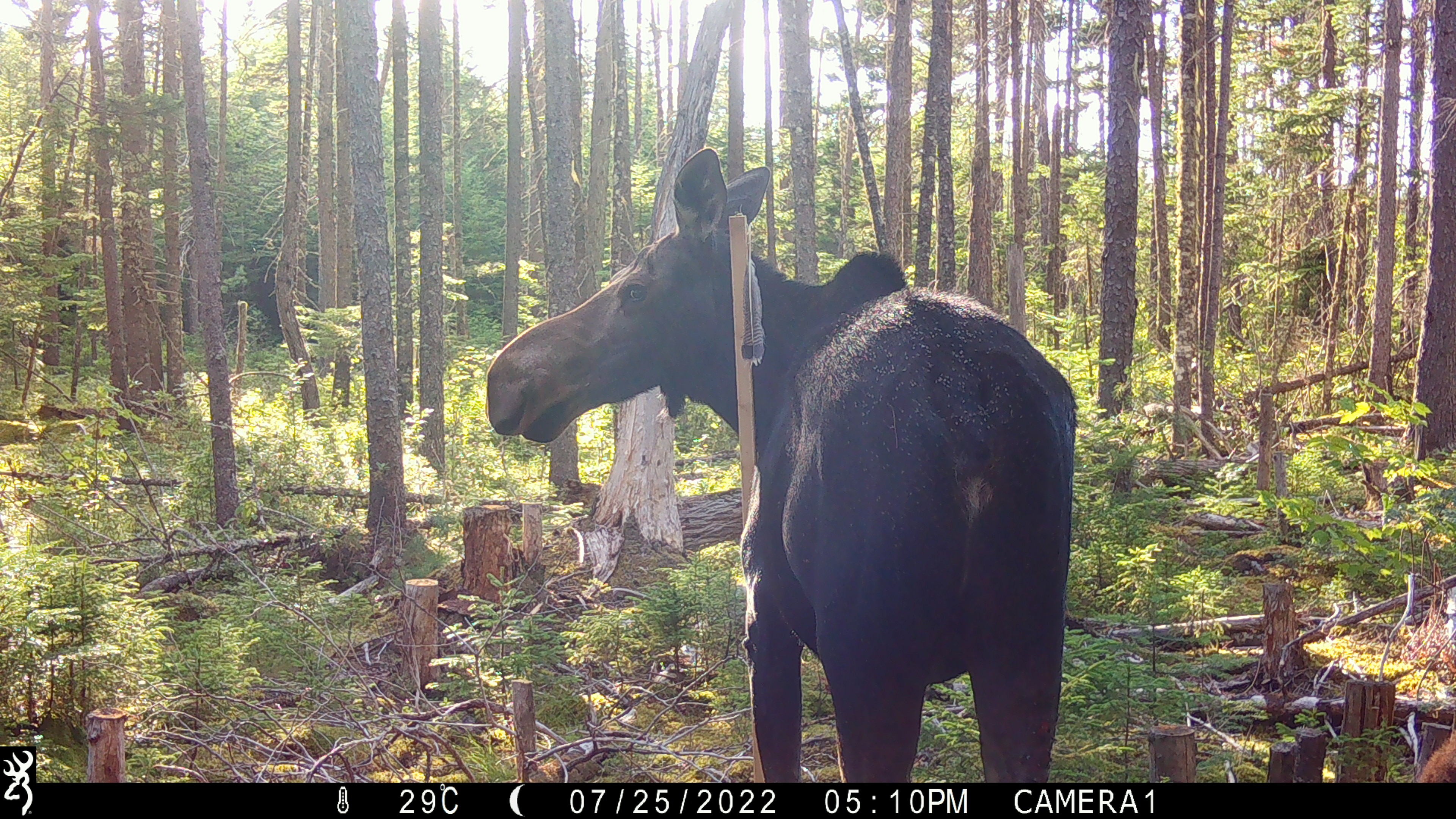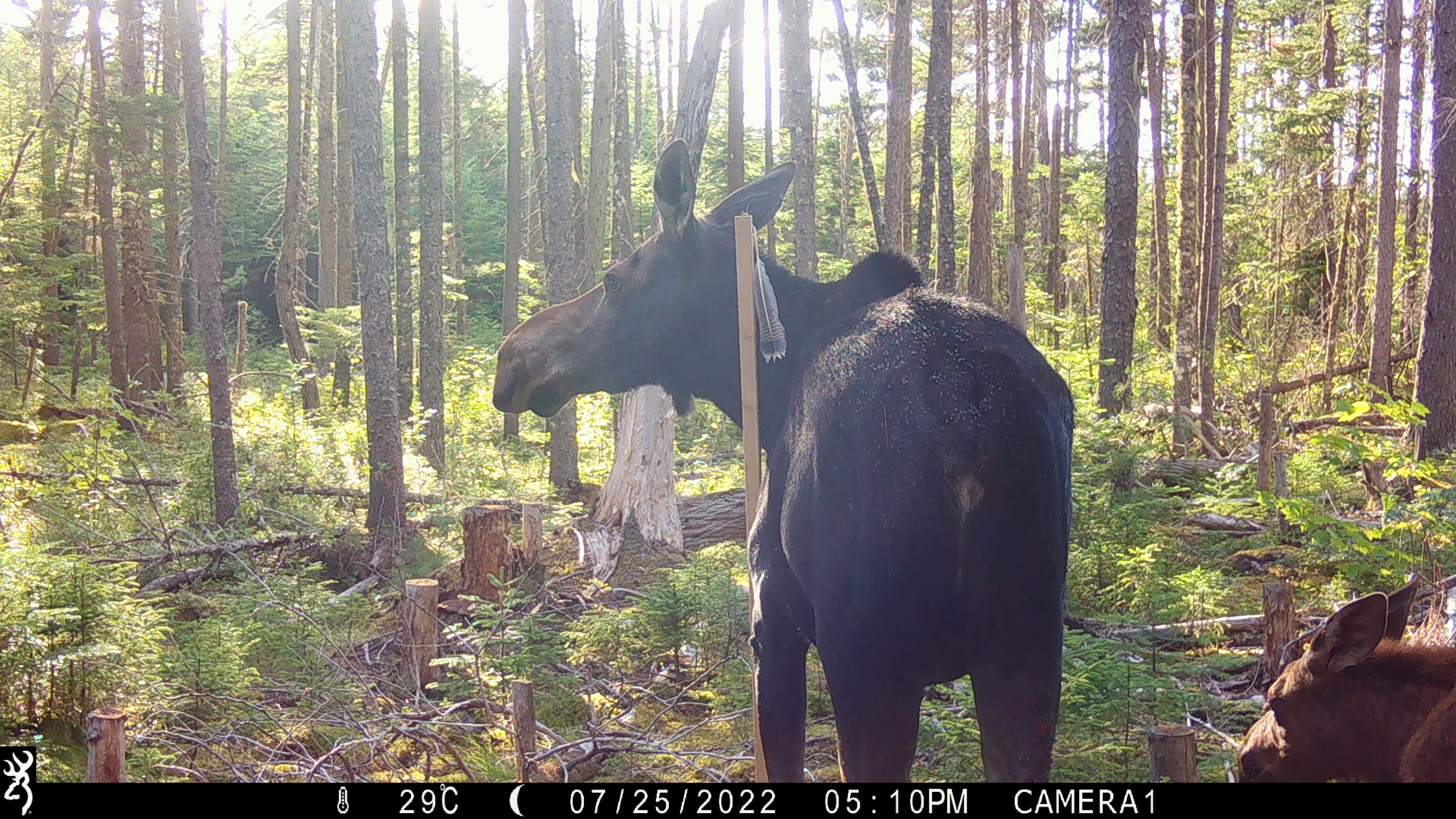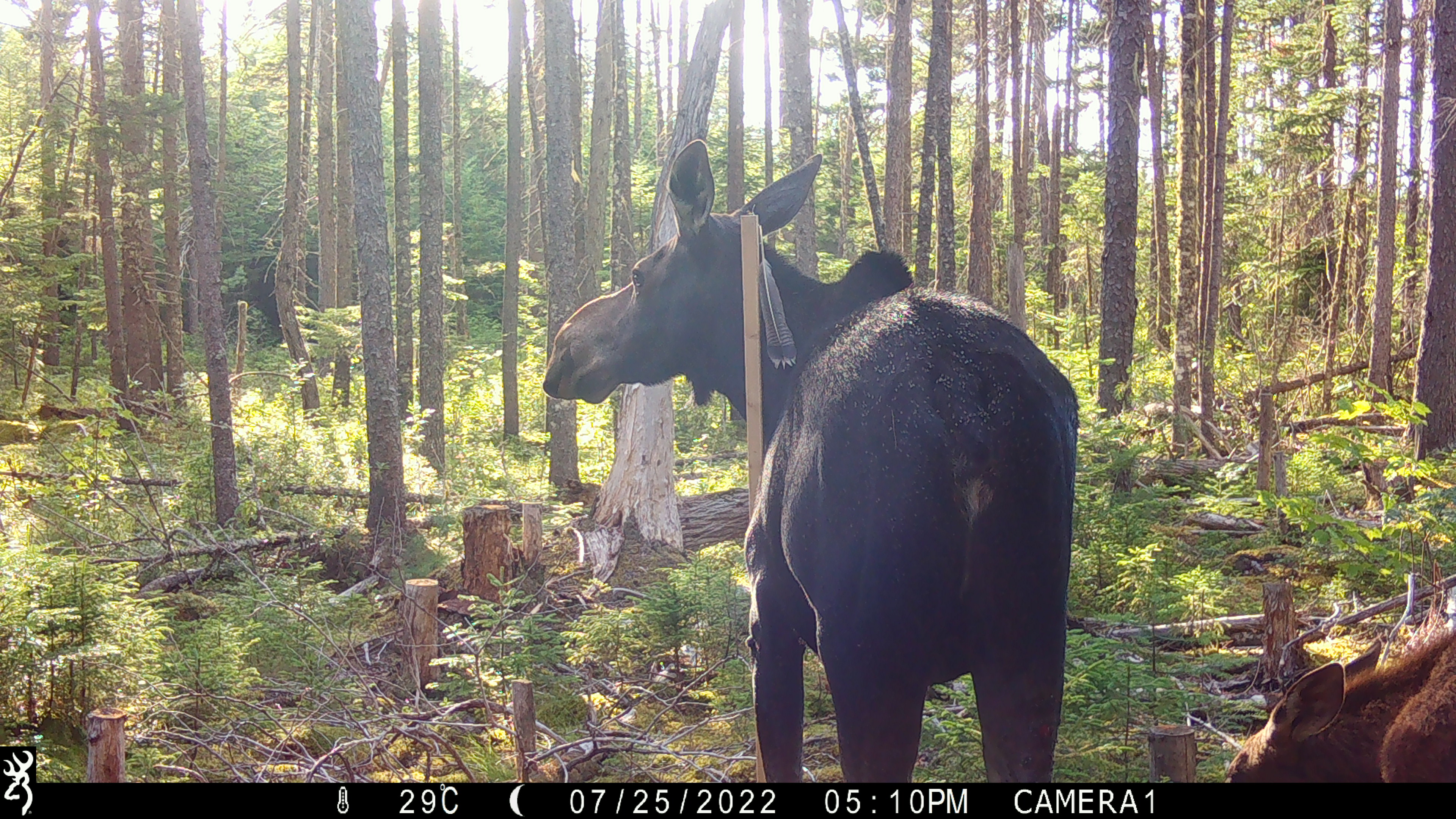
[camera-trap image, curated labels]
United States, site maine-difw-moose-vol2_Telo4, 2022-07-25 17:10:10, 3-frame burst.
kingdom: Animalia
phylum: Chordata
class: Mammalia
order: Artiodactyla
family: Cervidae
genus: Alces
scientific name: Alces alces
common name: moose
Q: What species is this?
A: Moose (Alces alces).